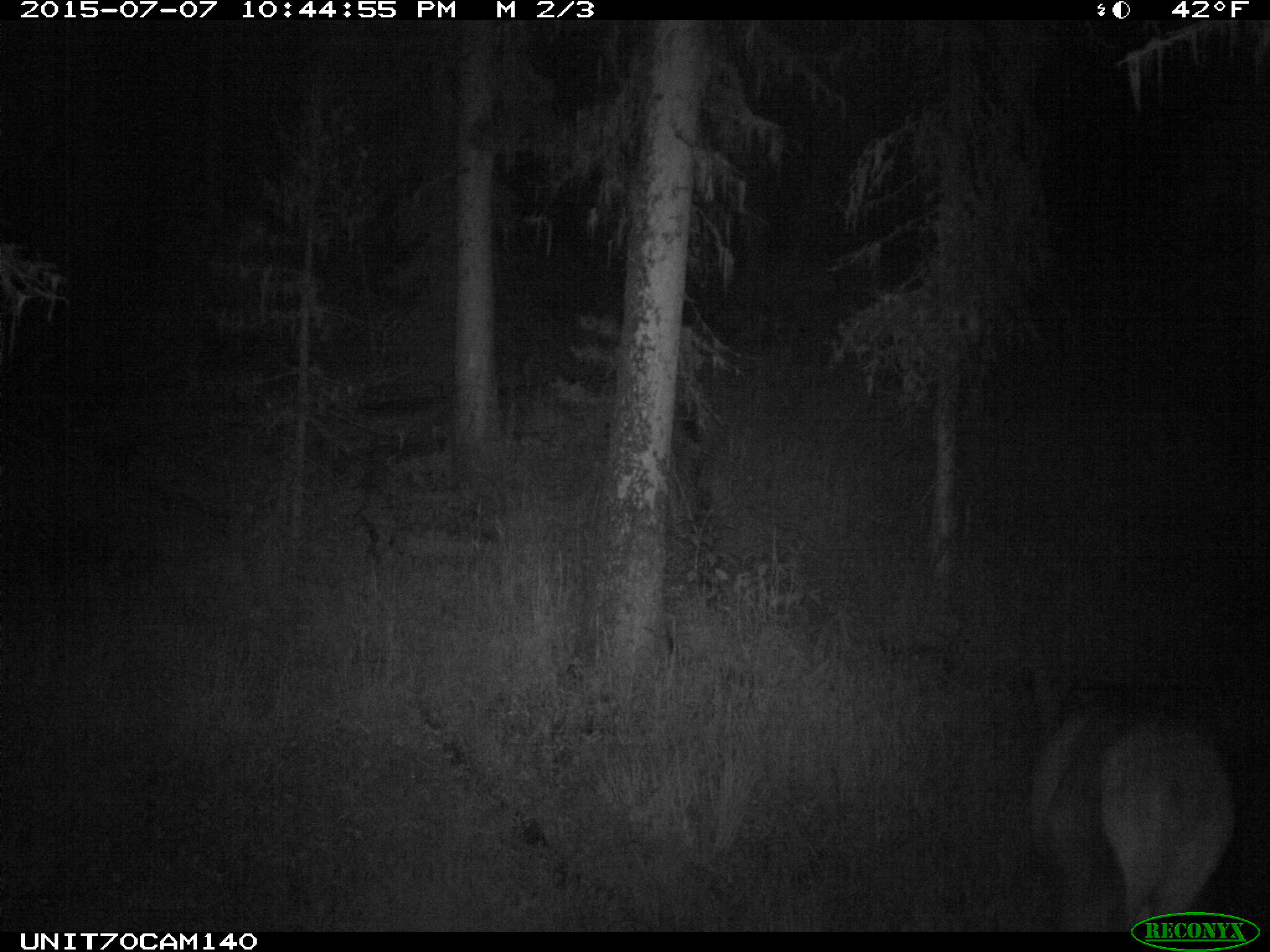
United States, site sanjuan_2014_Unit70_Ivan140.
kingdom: Animalia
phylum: Chordata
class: Mammalia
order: Artiodactyla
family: Cervidae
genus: Cervus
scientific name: Cervus elaphus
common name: red deer